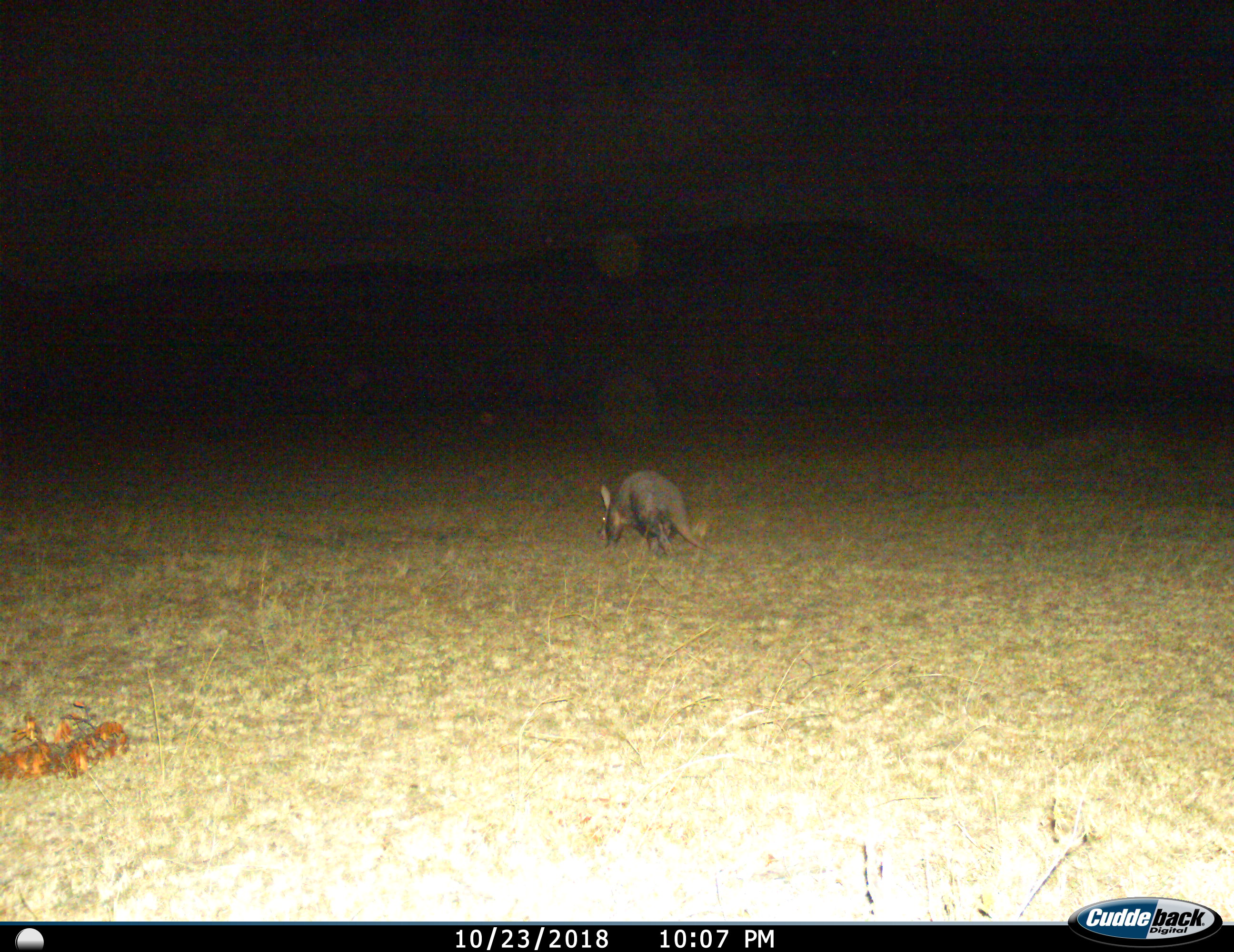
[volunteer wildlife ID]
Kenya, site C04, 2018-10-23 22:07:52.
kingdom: Animalia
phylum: Chordata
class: Mammalia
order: Tubulidentata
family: Orycteropodidae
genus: Orycteropus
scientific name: Orycteropus afer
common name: aardvark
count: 1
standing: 10%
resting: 0%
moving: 70%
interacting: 0%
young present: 0%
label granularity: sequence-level